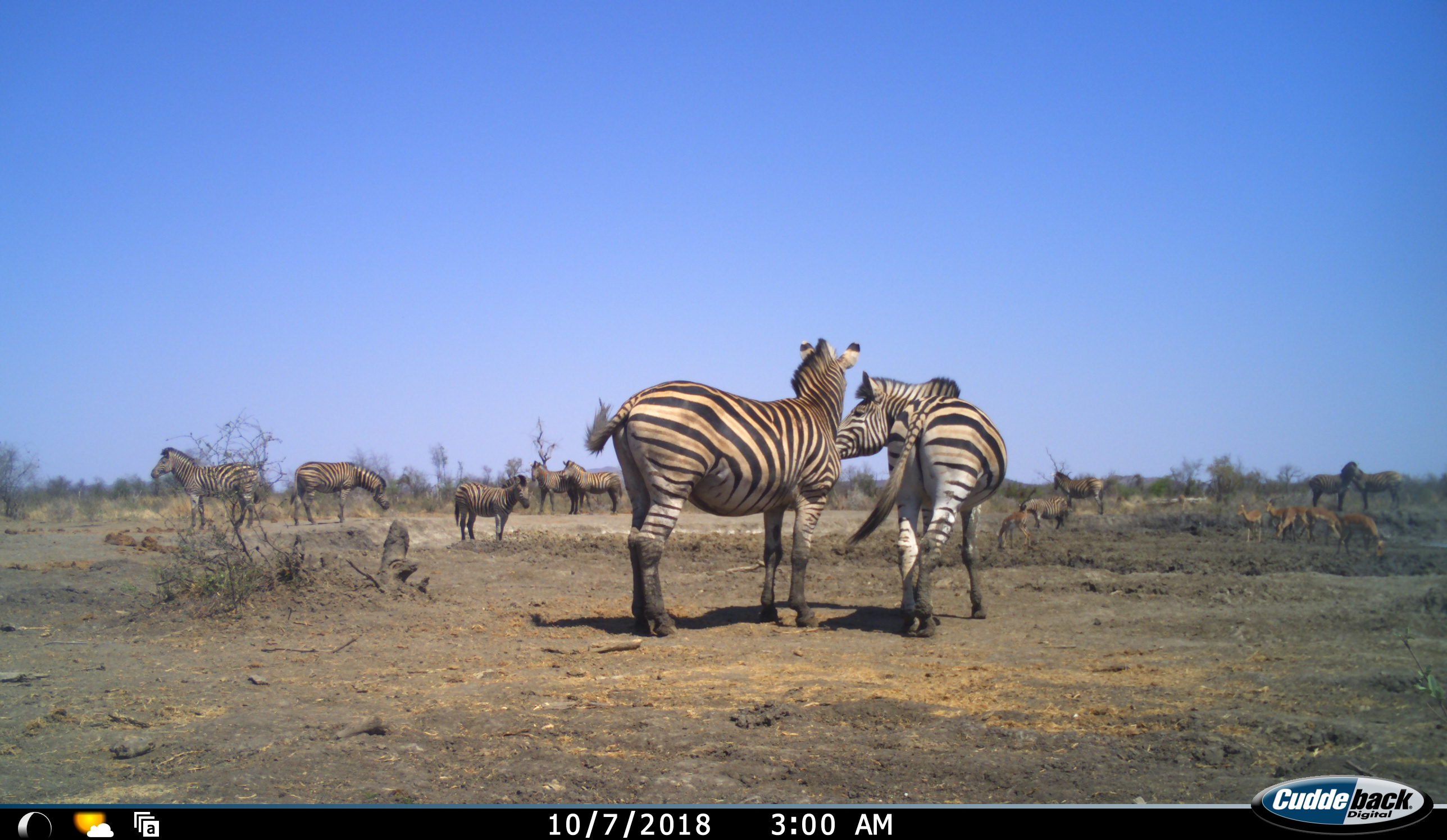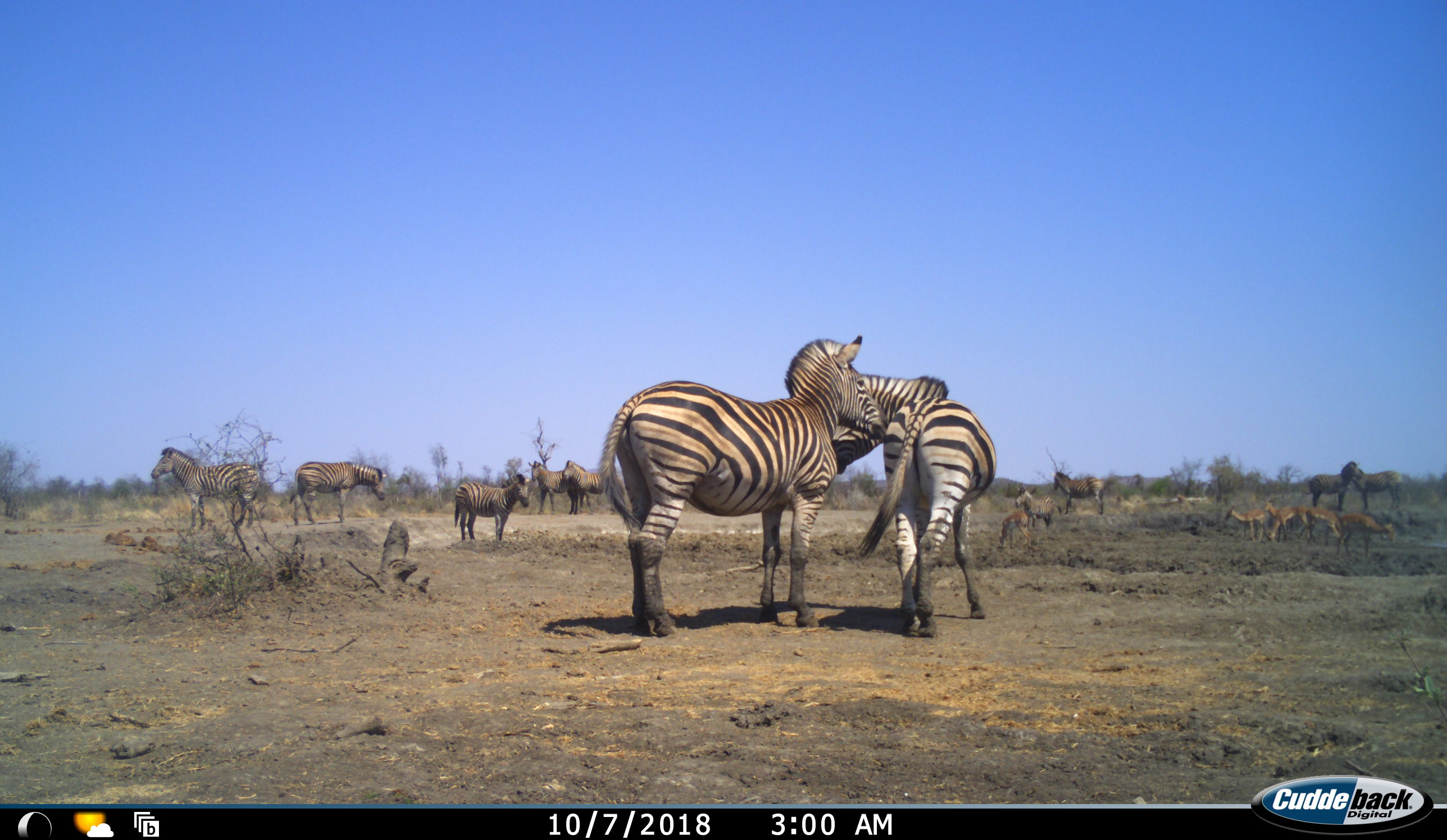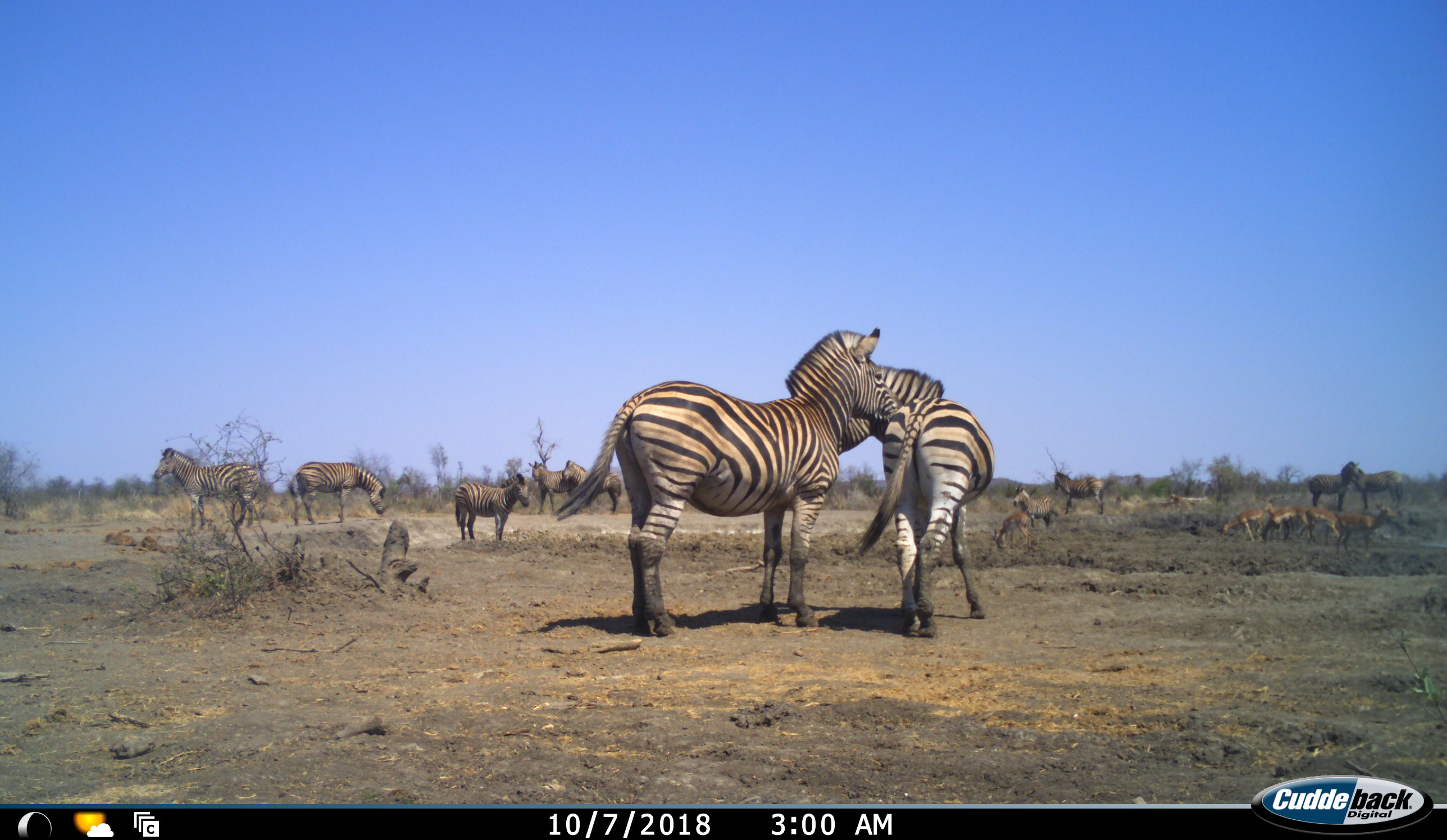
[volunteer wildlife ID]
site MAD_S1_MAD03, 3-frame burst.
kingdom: Animalia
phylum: Chordata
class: Mammalia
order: Artiodactyla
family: Bovidae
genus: Aepyceros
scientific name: Aepyceros melampus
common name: impala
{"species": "impala (Aepyceros melampus)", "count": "6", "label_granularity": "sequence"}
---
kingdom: Animalia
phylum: Chordata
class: Mammalia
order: Perissodactyla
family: Equidae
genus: Equus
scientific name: Equus quagga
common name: plains zebra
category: zebraplains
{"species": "zebraplains (plains zebra) (Equus quagga)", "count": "11-50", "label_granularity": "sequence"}